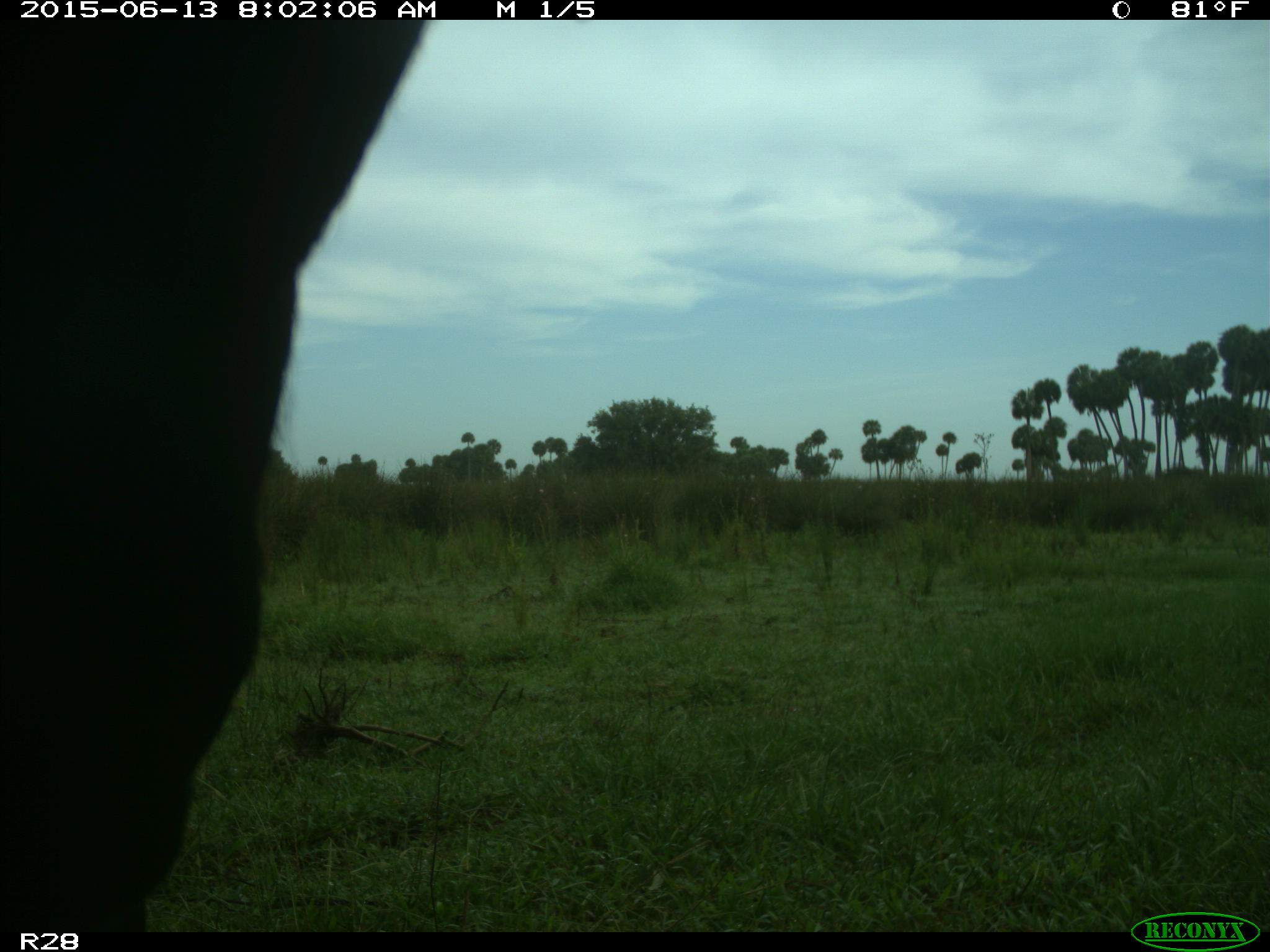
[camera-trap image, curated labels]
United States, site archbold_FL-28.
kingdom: Animalia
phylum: Chordata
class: Mammalia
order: Artiodactyla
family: Bovidae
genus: Bos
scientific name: Bos taurus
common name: domestic cow